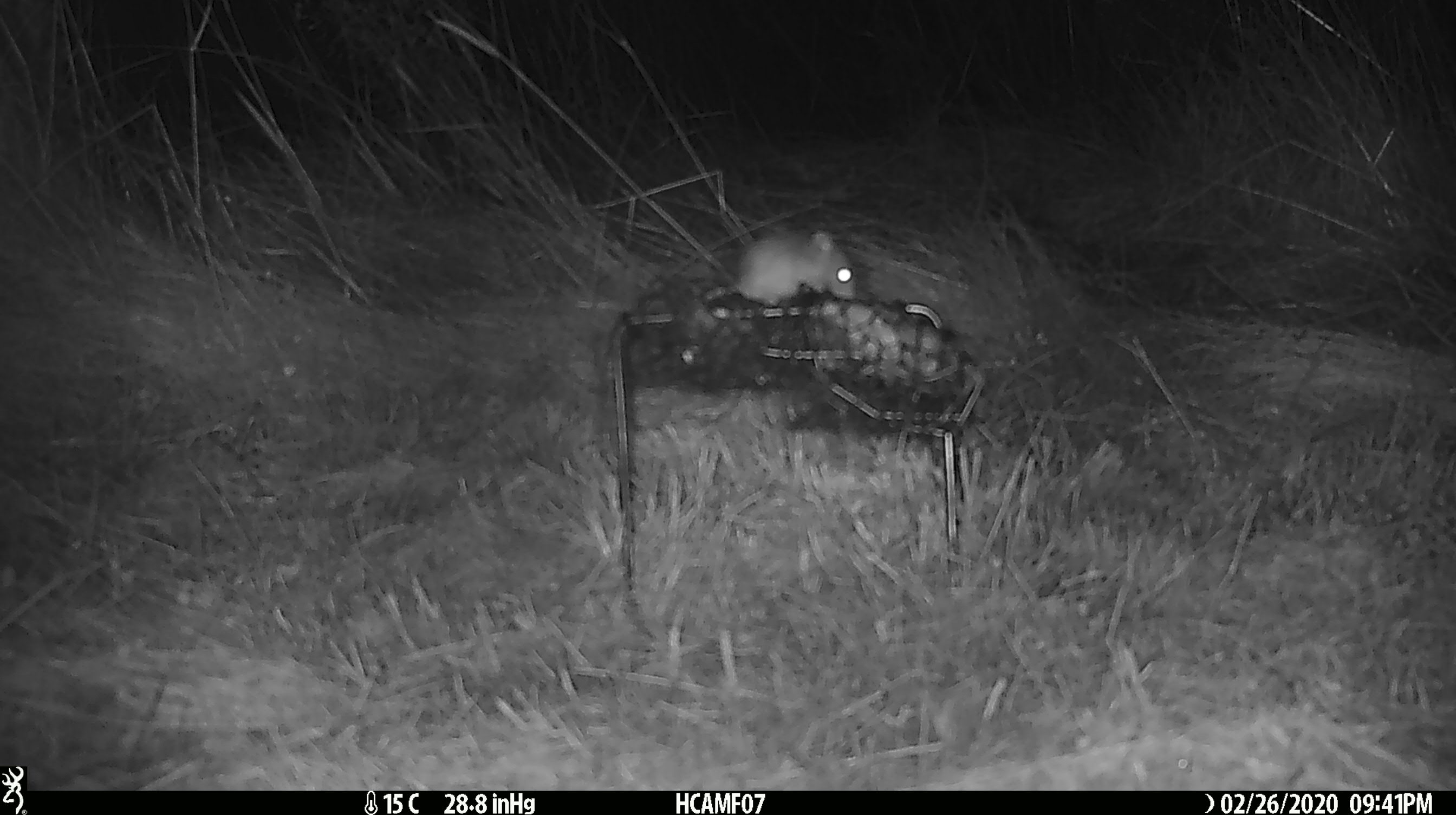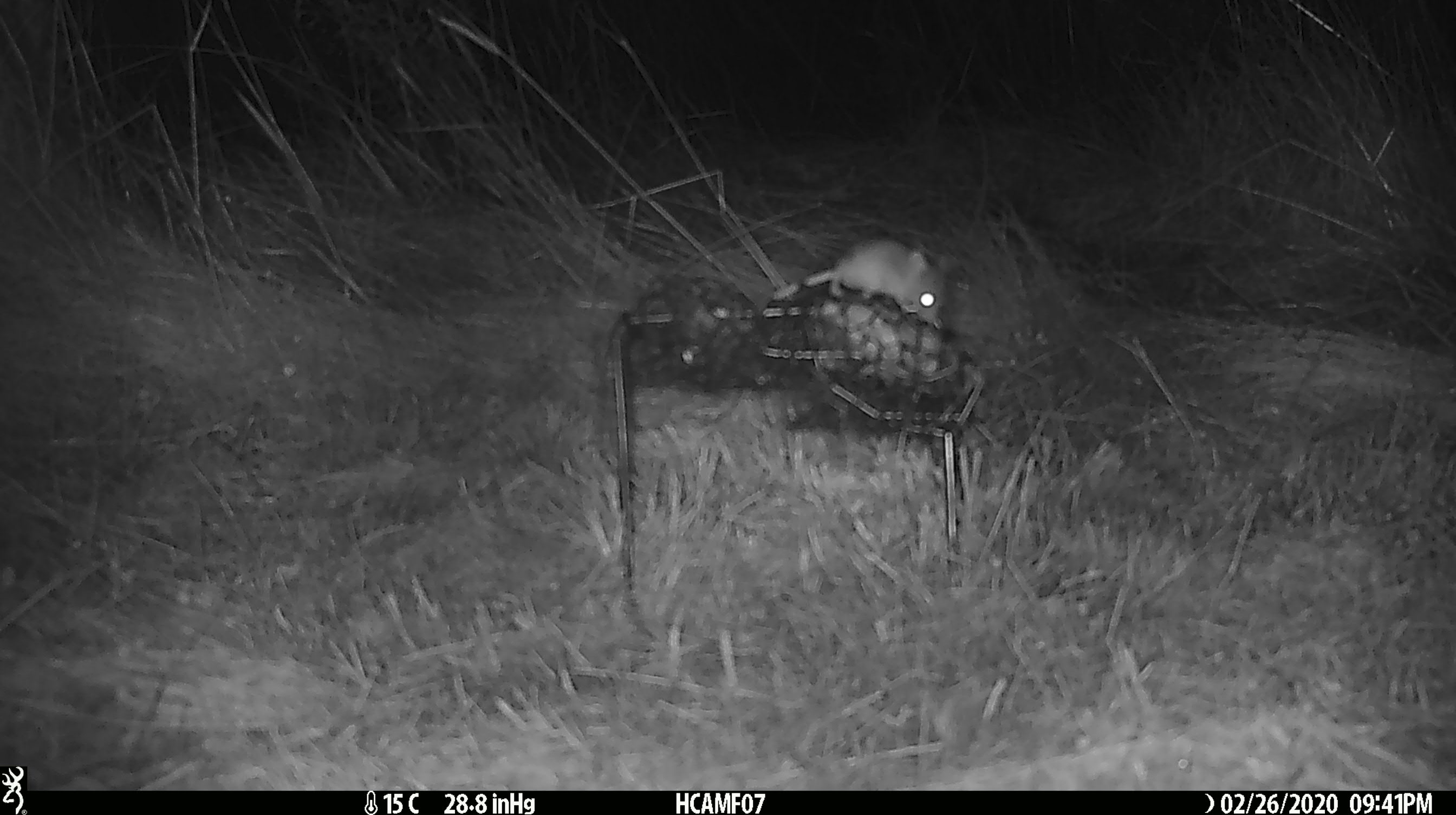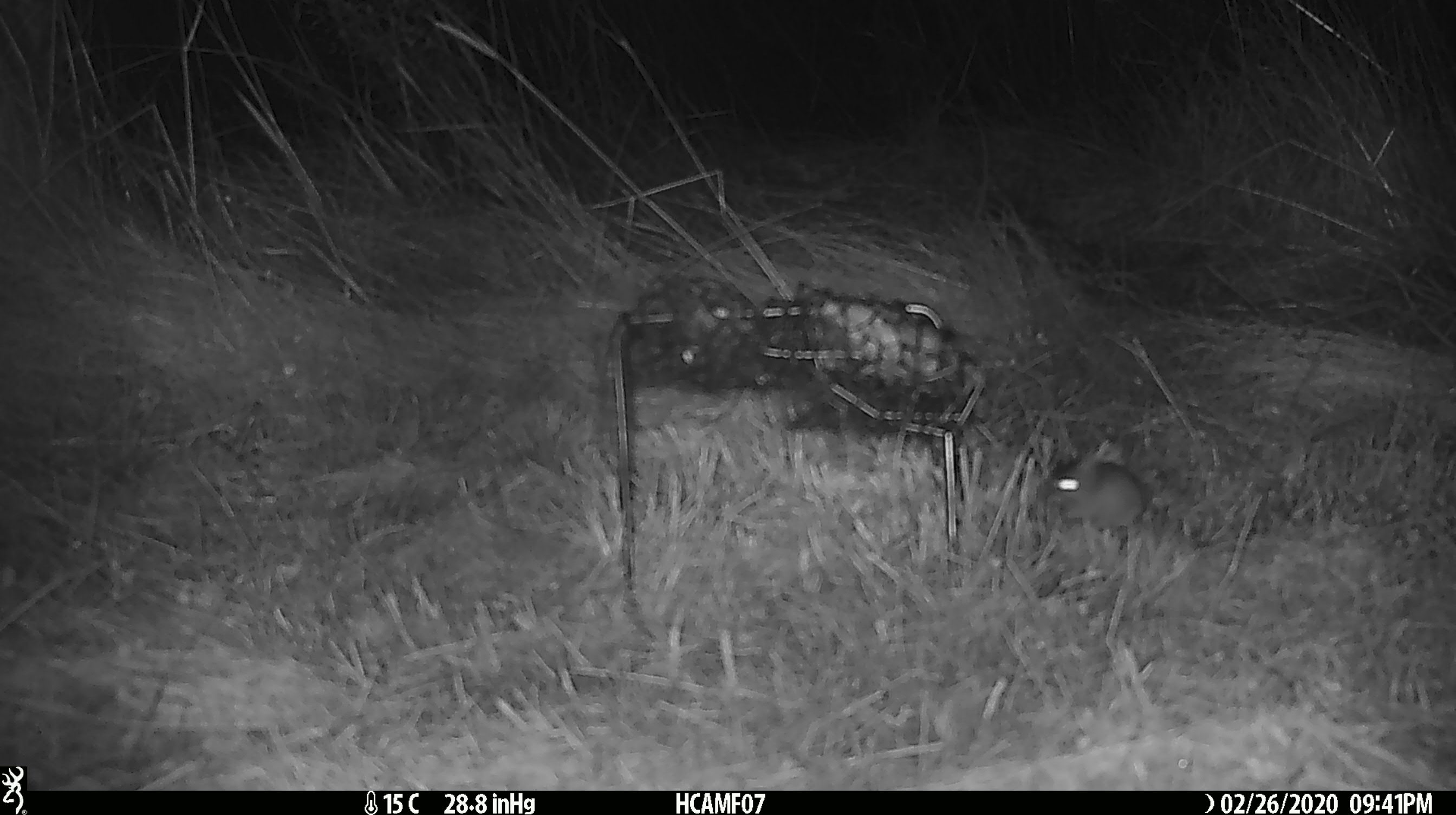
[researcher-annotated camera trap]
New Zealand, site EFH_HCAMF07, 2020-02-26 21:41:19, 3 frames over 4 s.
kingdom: Animalia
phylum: Chordata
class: Mammalia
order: Rodentia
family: Muridae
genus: Mus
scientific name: Mus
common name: mouse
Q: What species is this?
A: Mouse (Mus).